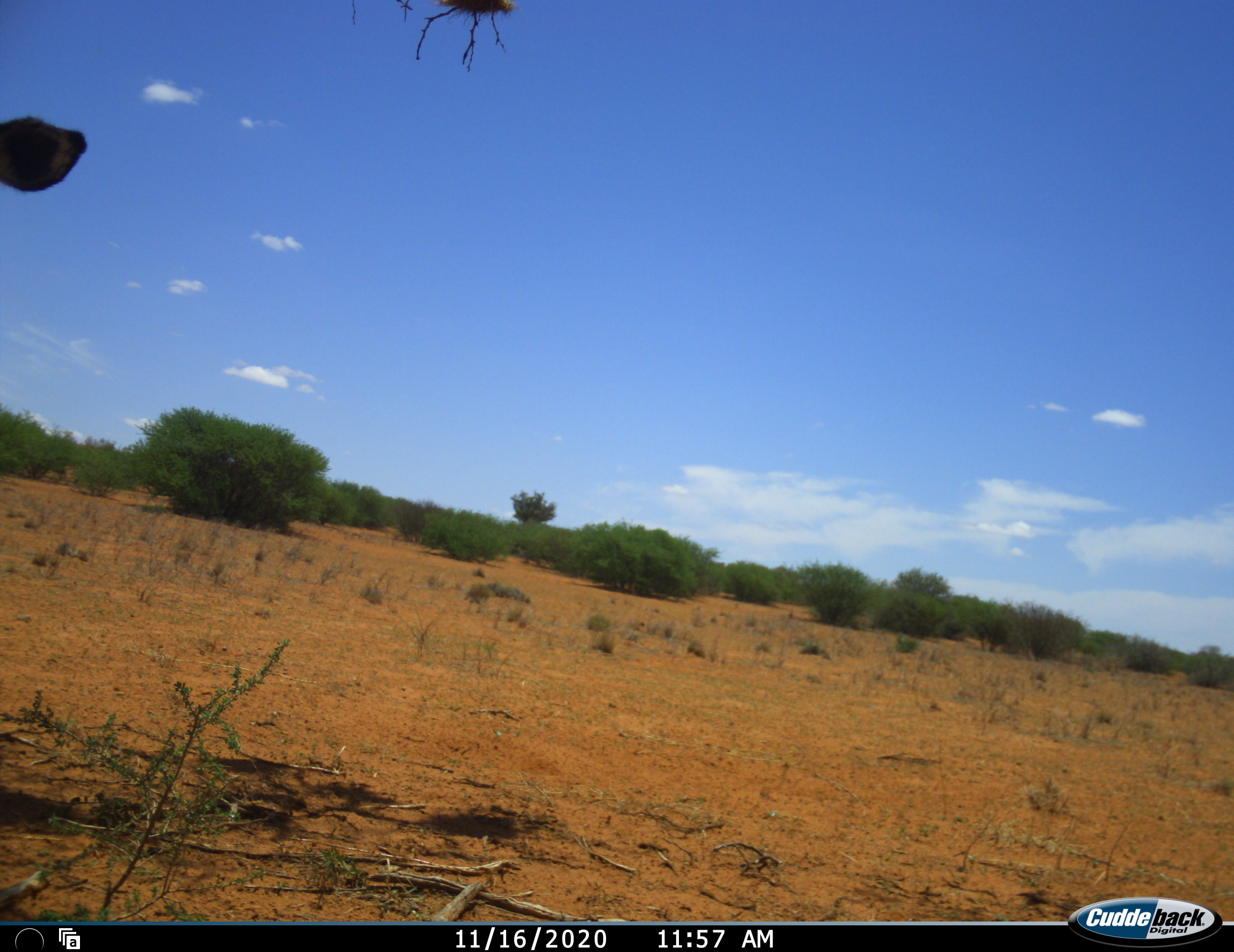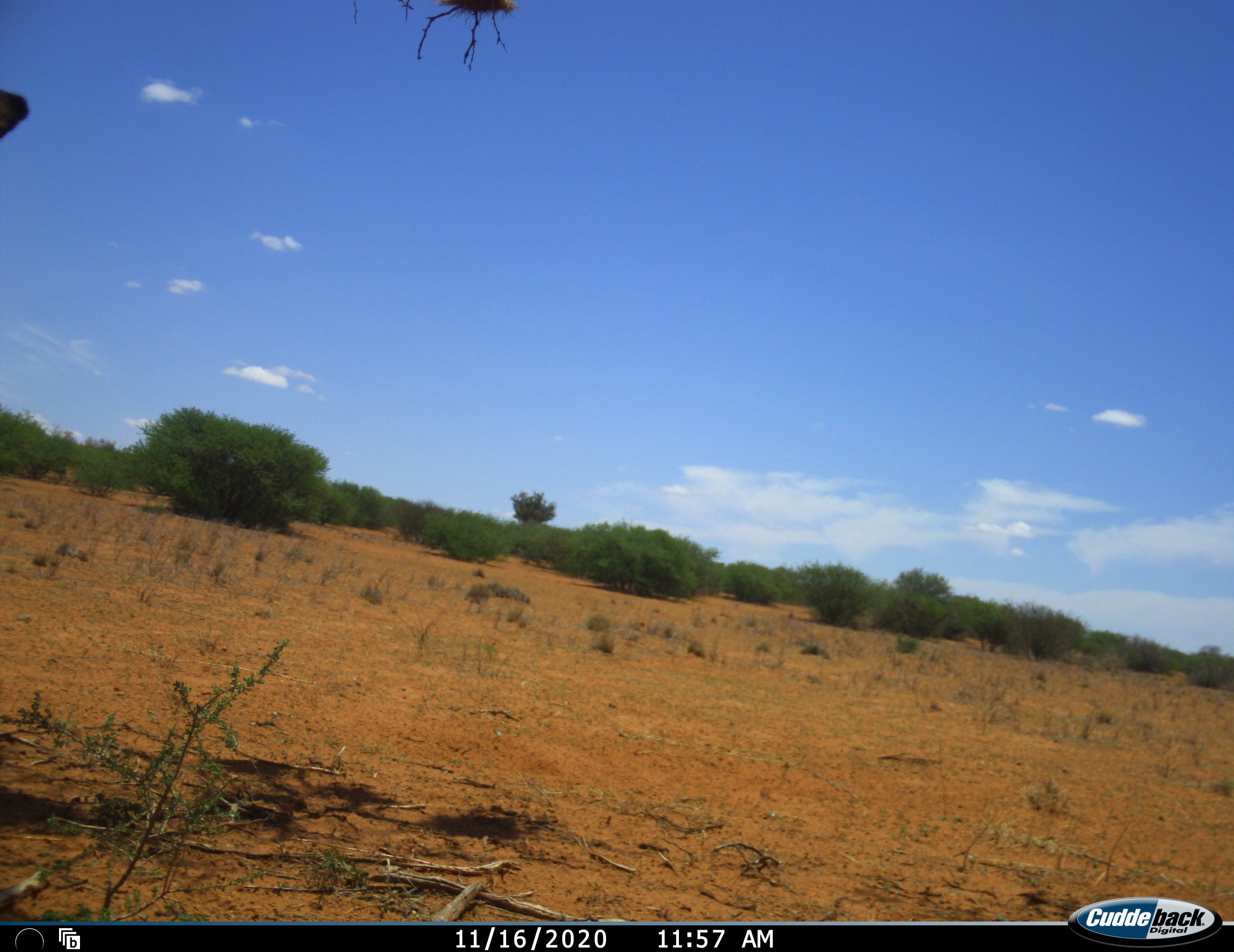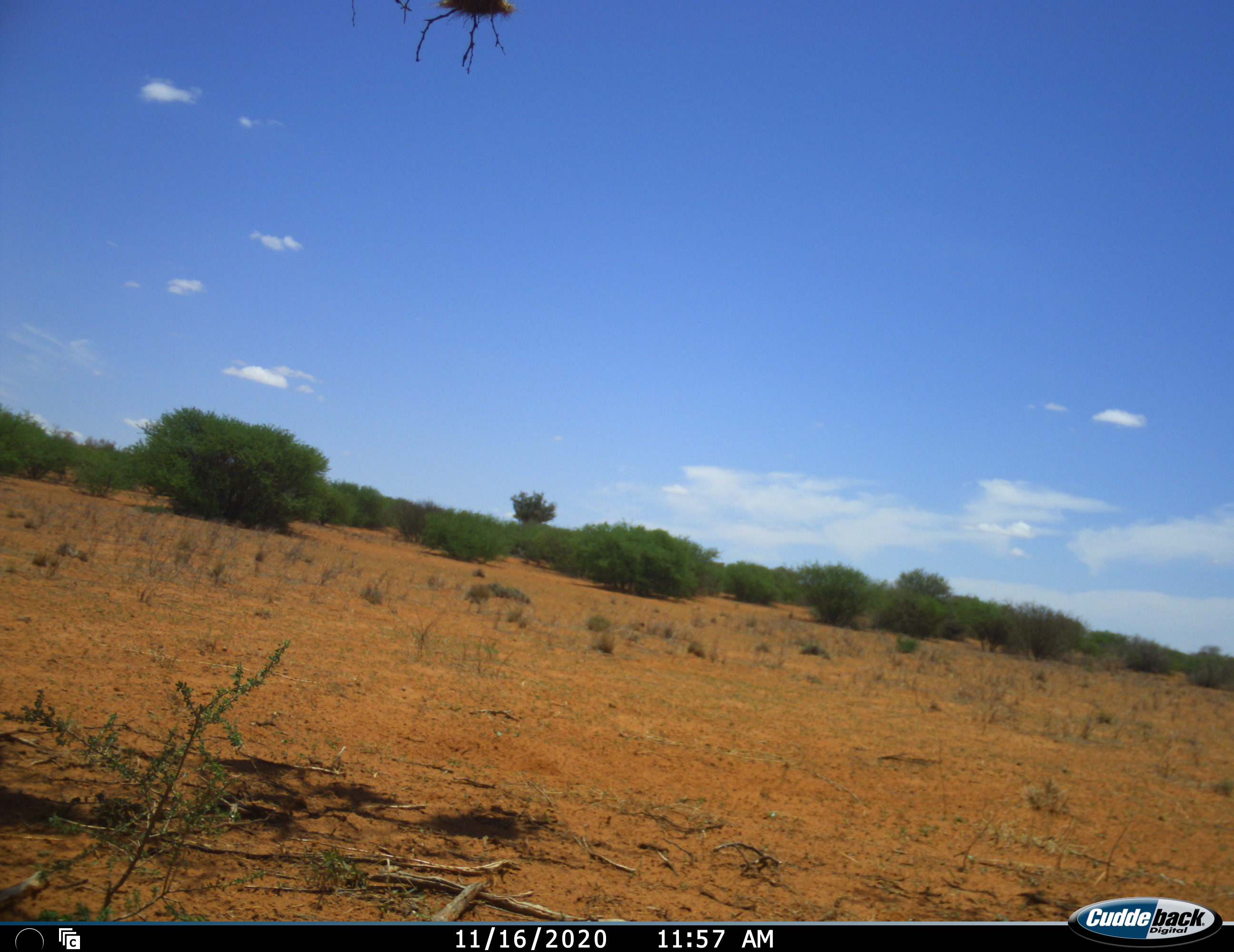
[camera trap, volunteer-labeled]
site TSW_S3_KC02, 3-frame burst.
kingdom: Animalia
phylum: Chordata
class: Mammalia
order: Artiodactyla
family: Bovidae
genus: Tragelaphus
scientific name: Tragelaphus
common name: kudu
Kudu (Tragelaphus), count 1. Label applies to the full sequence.